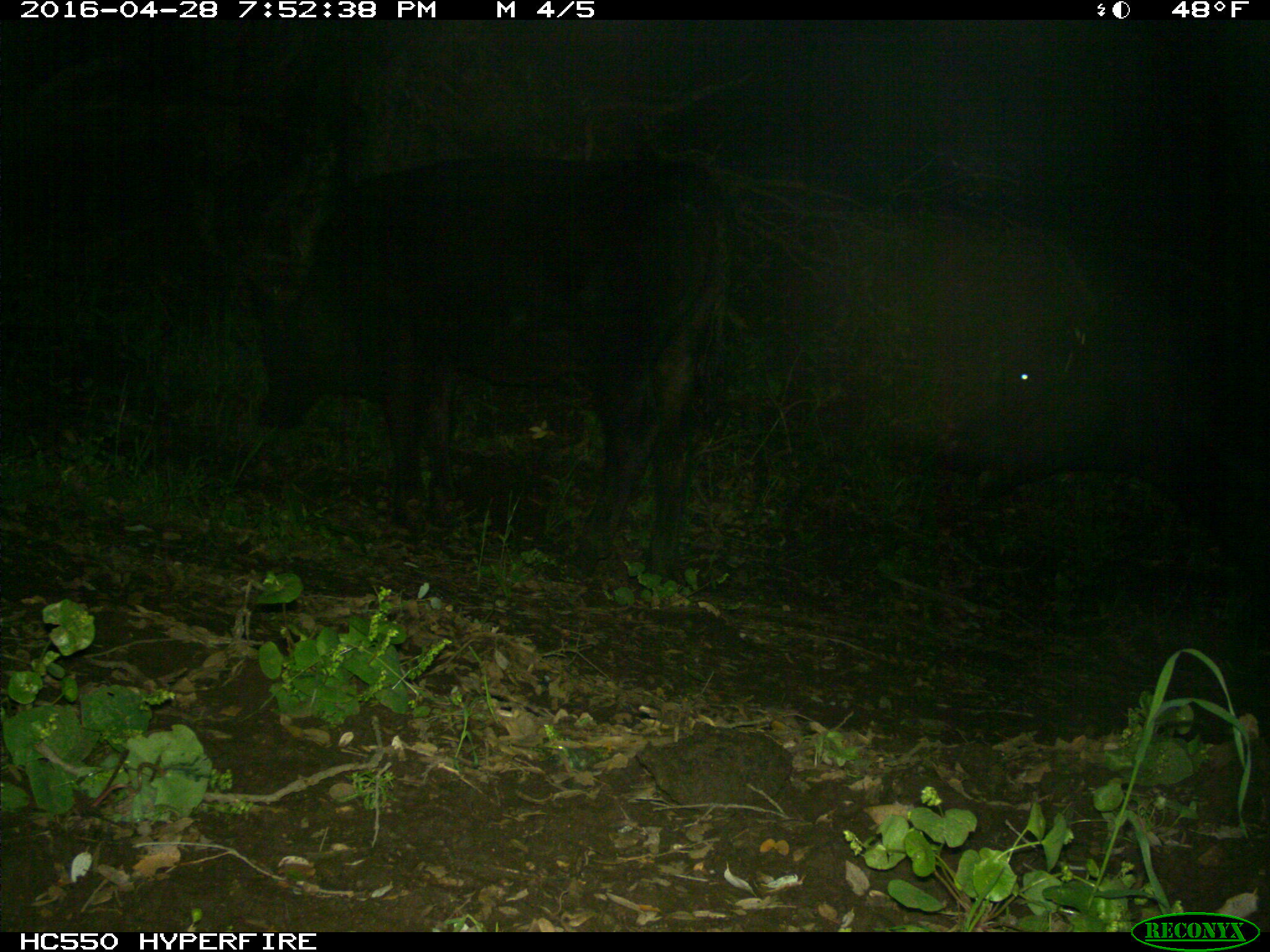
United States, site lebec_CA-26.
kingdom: Animalia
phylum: Chordata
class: Mammalia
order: Artiodactyla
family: Bovidae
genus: Bos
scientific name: Bos taurus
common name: domestic cow